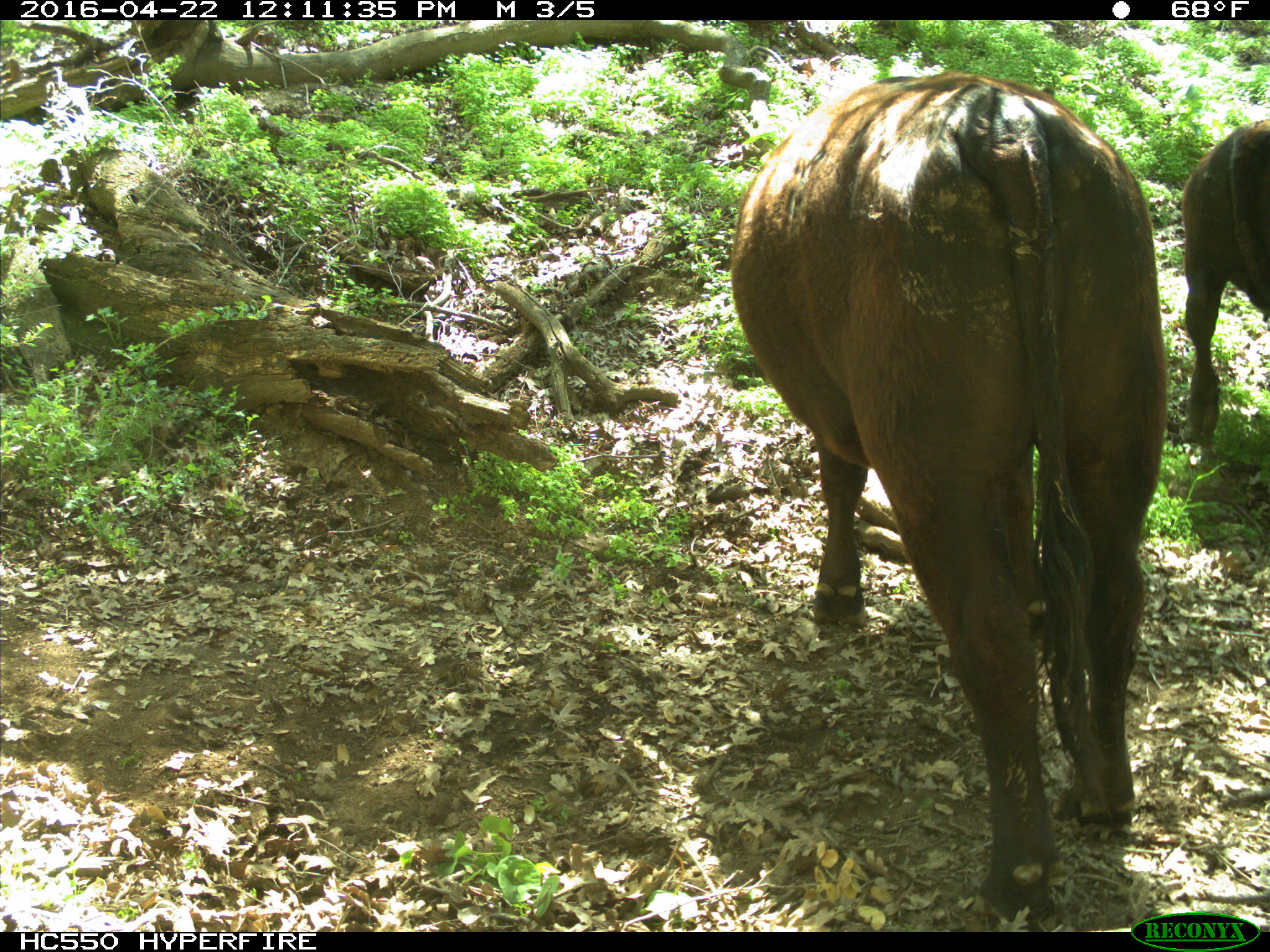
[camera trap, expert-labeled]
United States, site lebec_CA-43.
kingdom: Animalia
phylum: Chordata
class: Mammalia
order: Artiodactyla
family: Bovidae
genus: Bos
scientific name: Bos taurus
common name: domestic cow